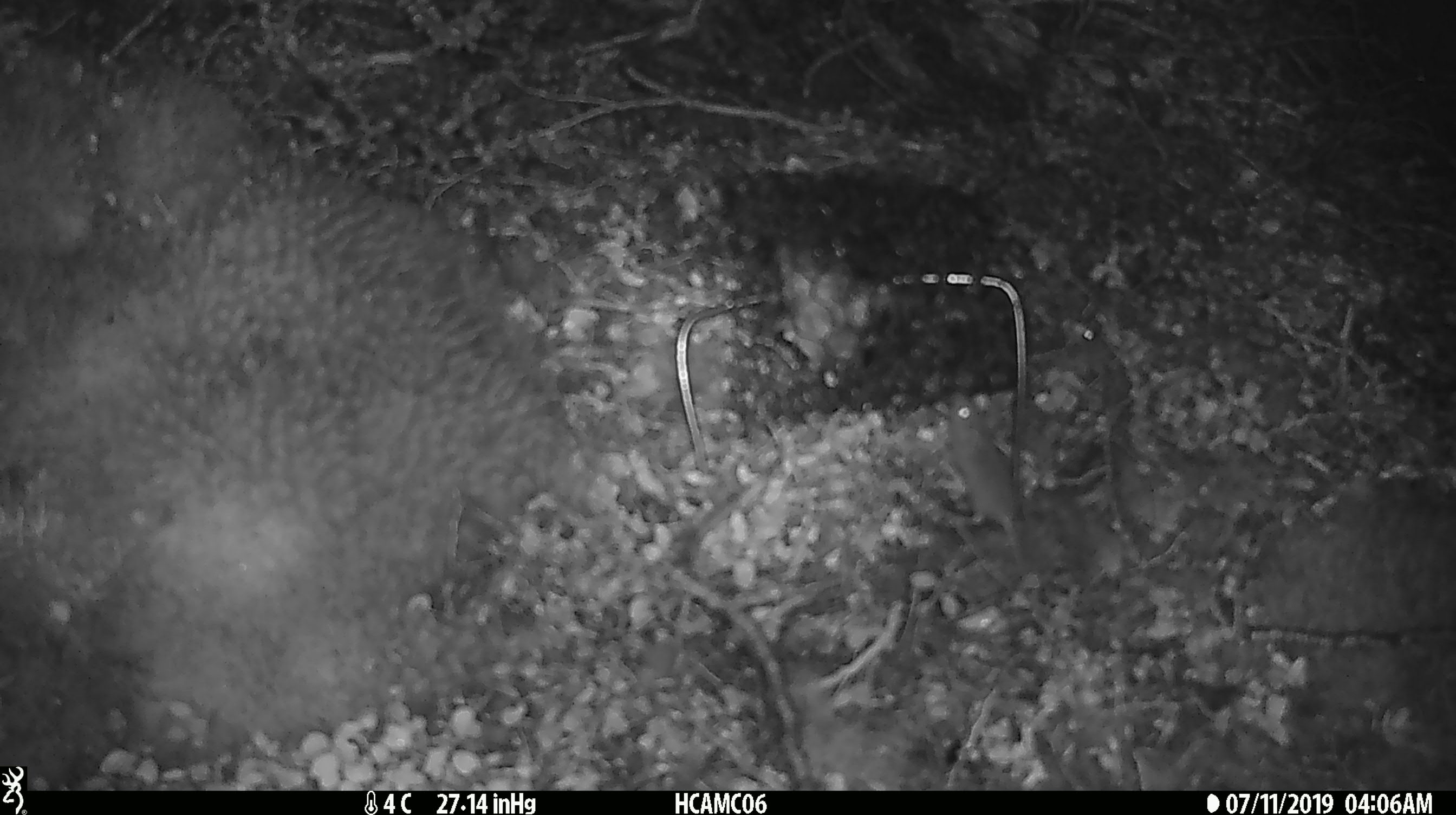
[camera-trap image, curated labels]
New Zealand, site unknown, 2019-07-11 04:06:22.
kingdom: Animalia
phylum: Chordata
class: Mammalia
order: Rodentia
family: Muridae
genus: Mus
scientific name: Mus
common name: mouse